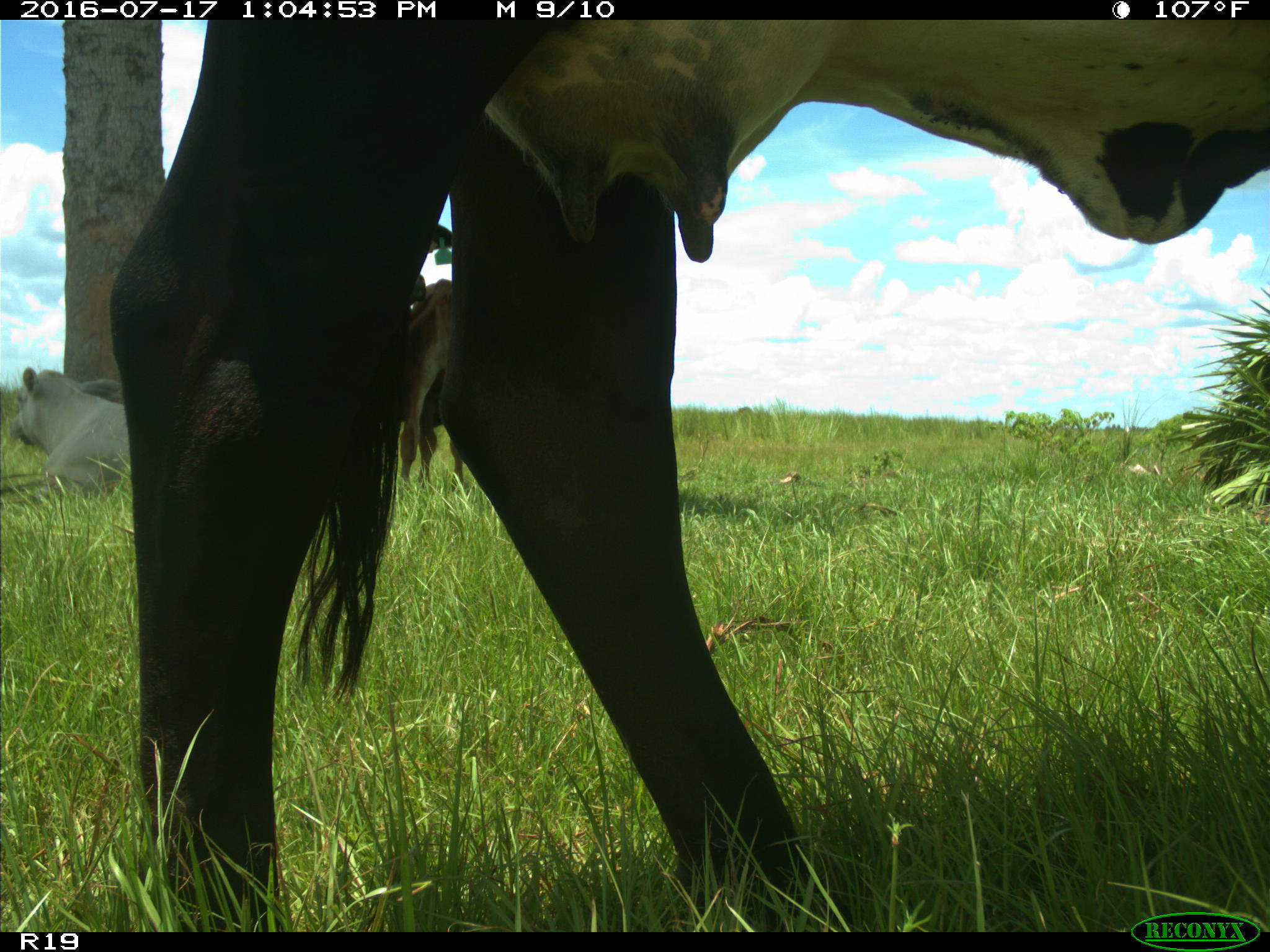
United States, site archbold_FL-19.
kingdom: Animalia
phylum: Chordata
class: Mammalia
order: Artiodactyla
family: Bovidae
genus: Bos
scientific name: Bos taurus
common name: domestic cow